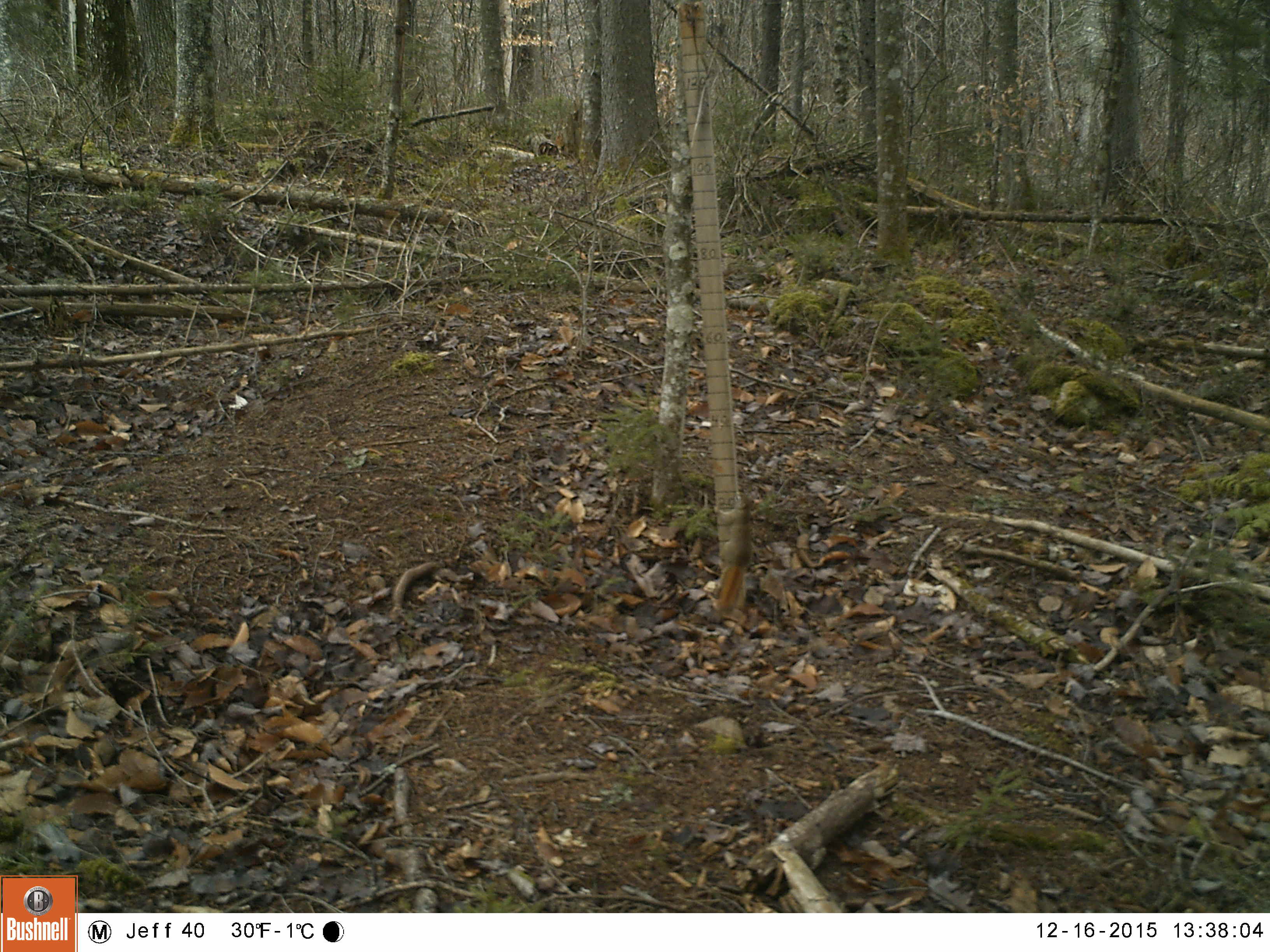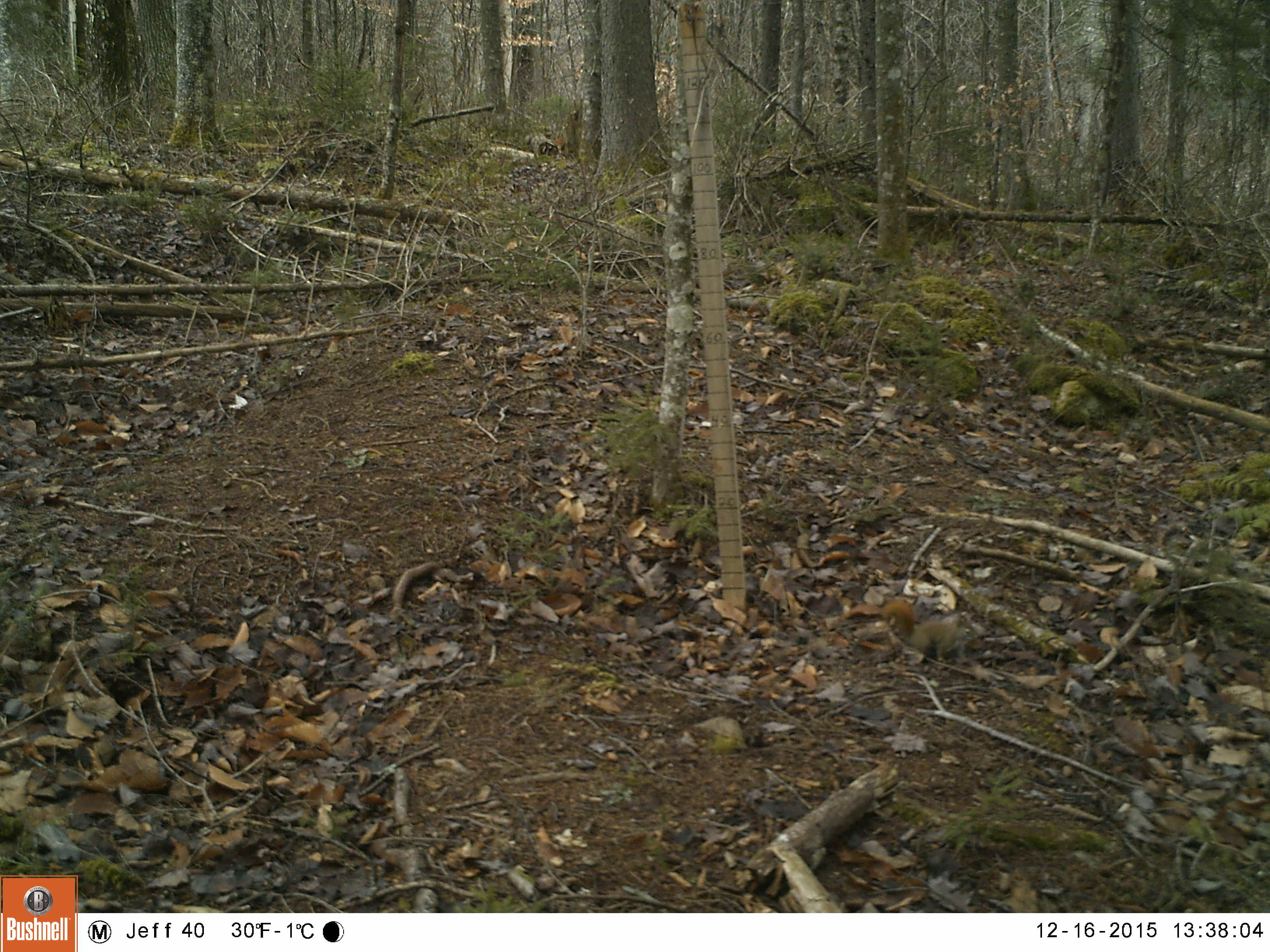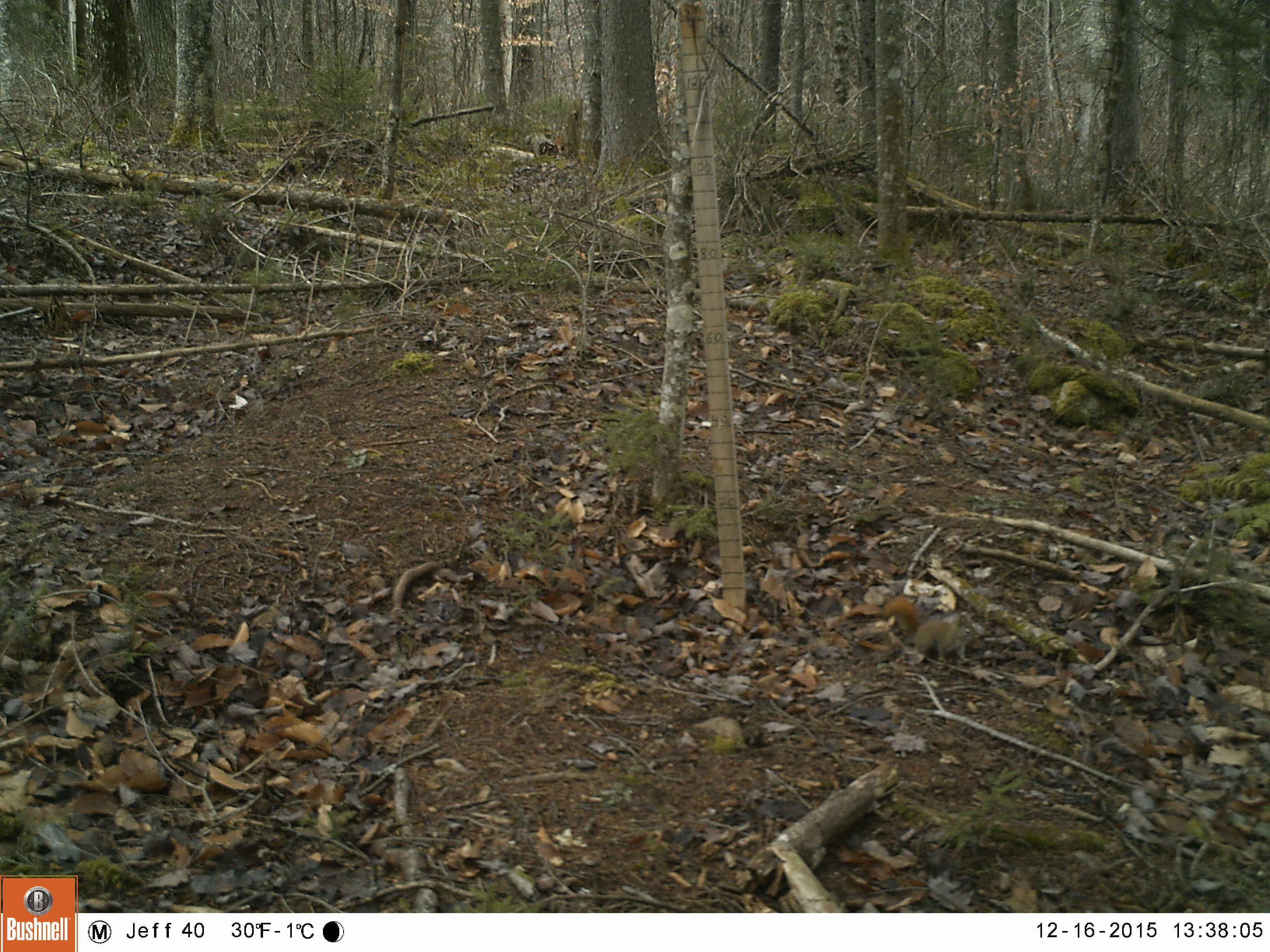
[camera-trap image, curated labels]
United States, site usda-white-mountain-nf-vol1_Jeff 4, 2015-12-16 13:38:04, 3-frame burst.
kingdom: Animalia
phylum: Chordata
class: Mammalia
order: Rodentia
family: Sciuridae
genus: Tamiasciurus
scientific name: Tamiasciurus hudsonicus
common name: red squirrel